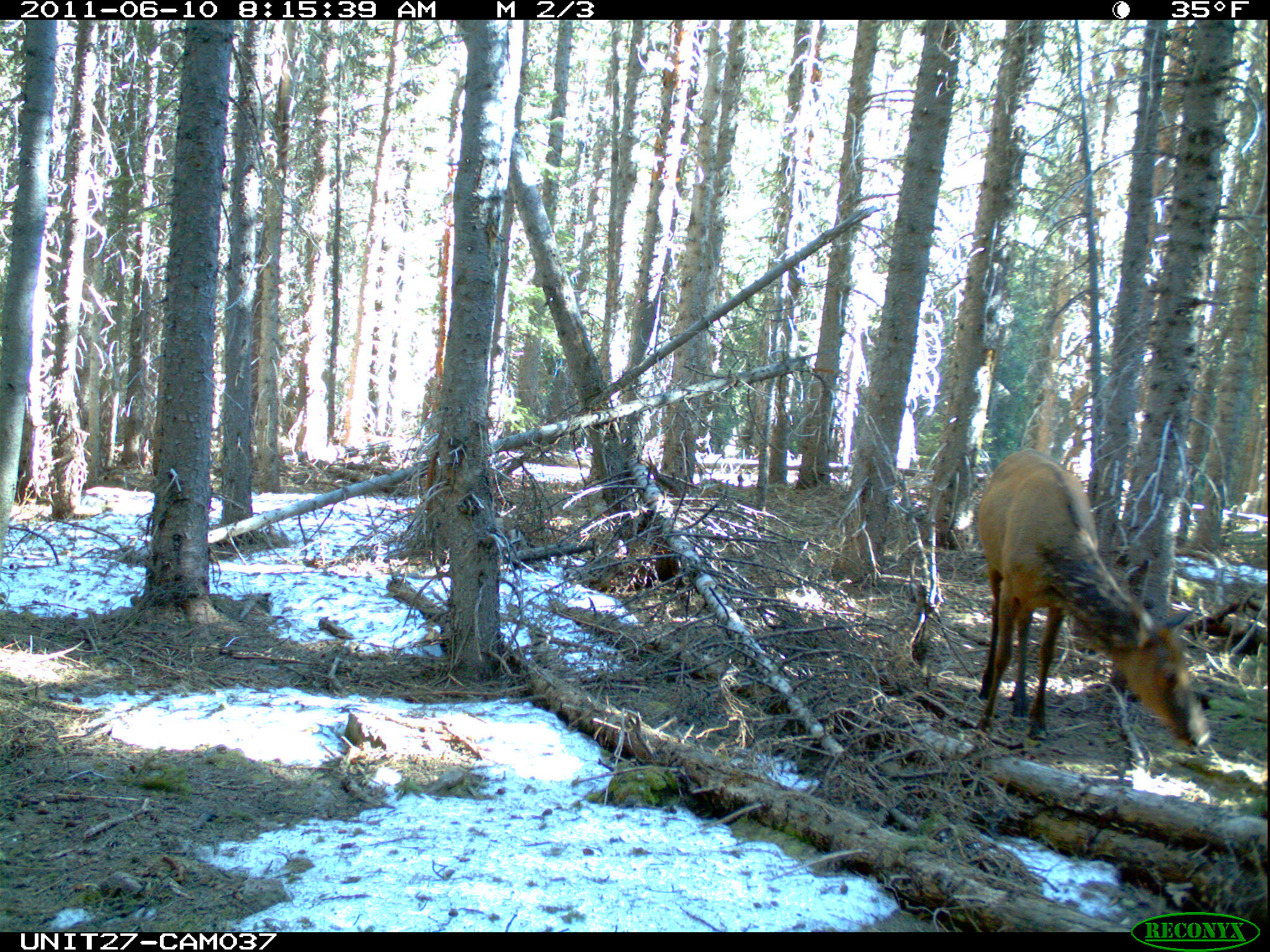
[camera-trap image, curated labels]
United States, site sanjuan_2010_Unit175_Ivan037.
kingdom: Animalia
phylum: Chordata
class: Mammalia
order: Artiodactyla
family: Cervidae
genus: Cervus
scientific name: Cervus elaphus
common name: red deer